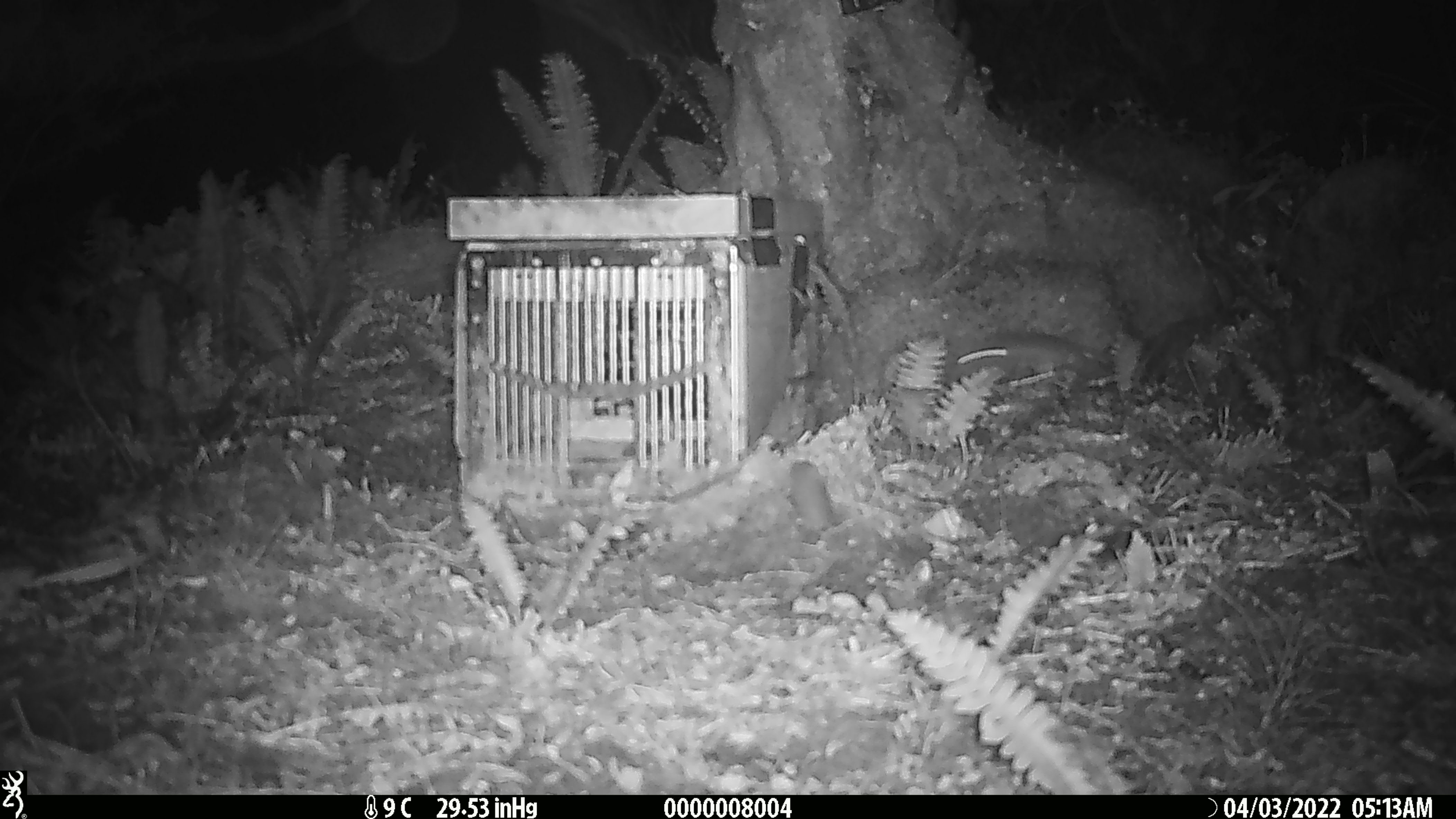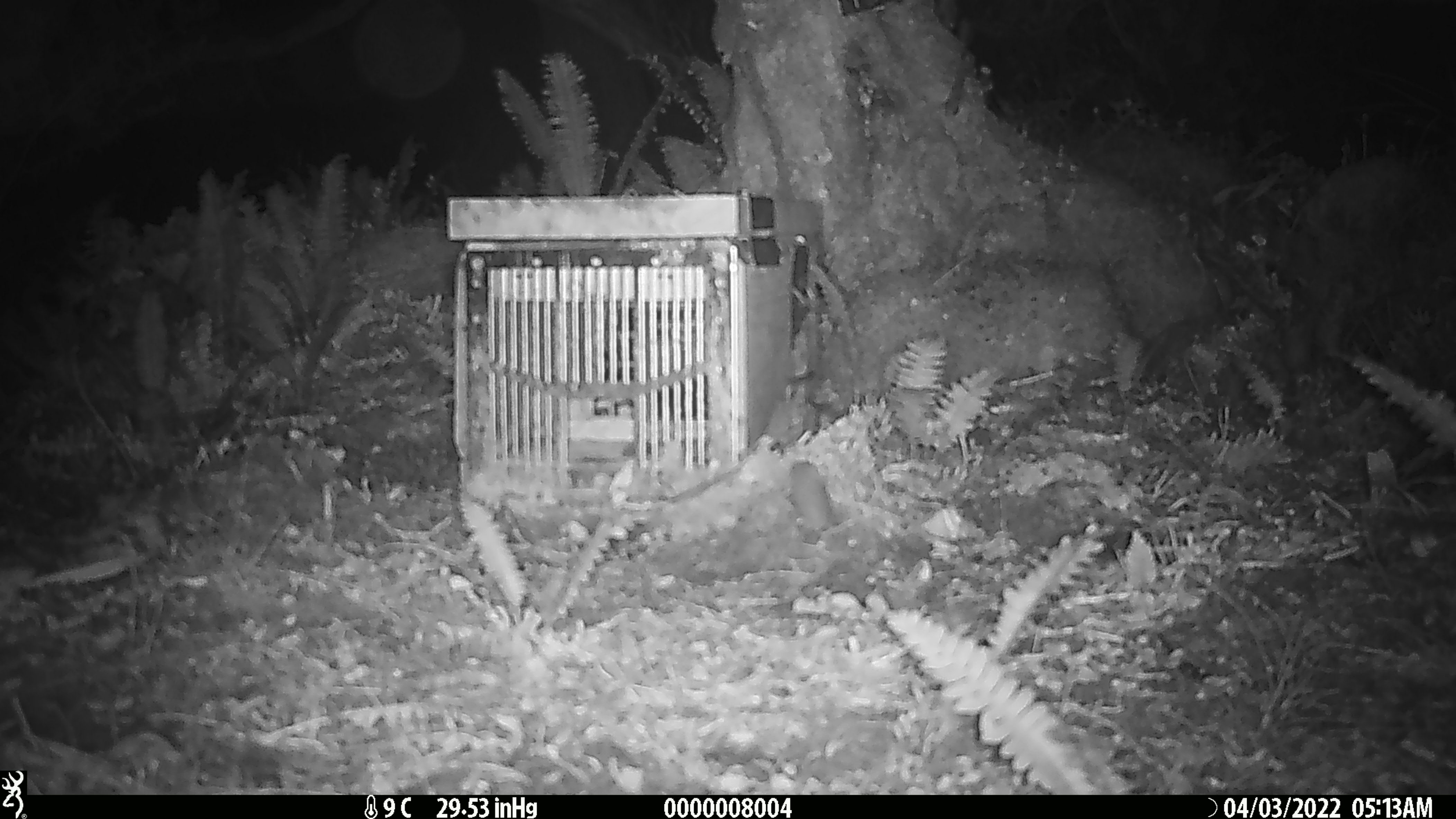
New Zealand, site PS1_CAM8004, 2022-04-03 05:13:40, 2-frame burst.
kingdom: Animalia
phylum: Chordata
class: Mammalia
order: Rodentia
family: Muridae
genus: Mus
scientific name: Mus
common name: mouse